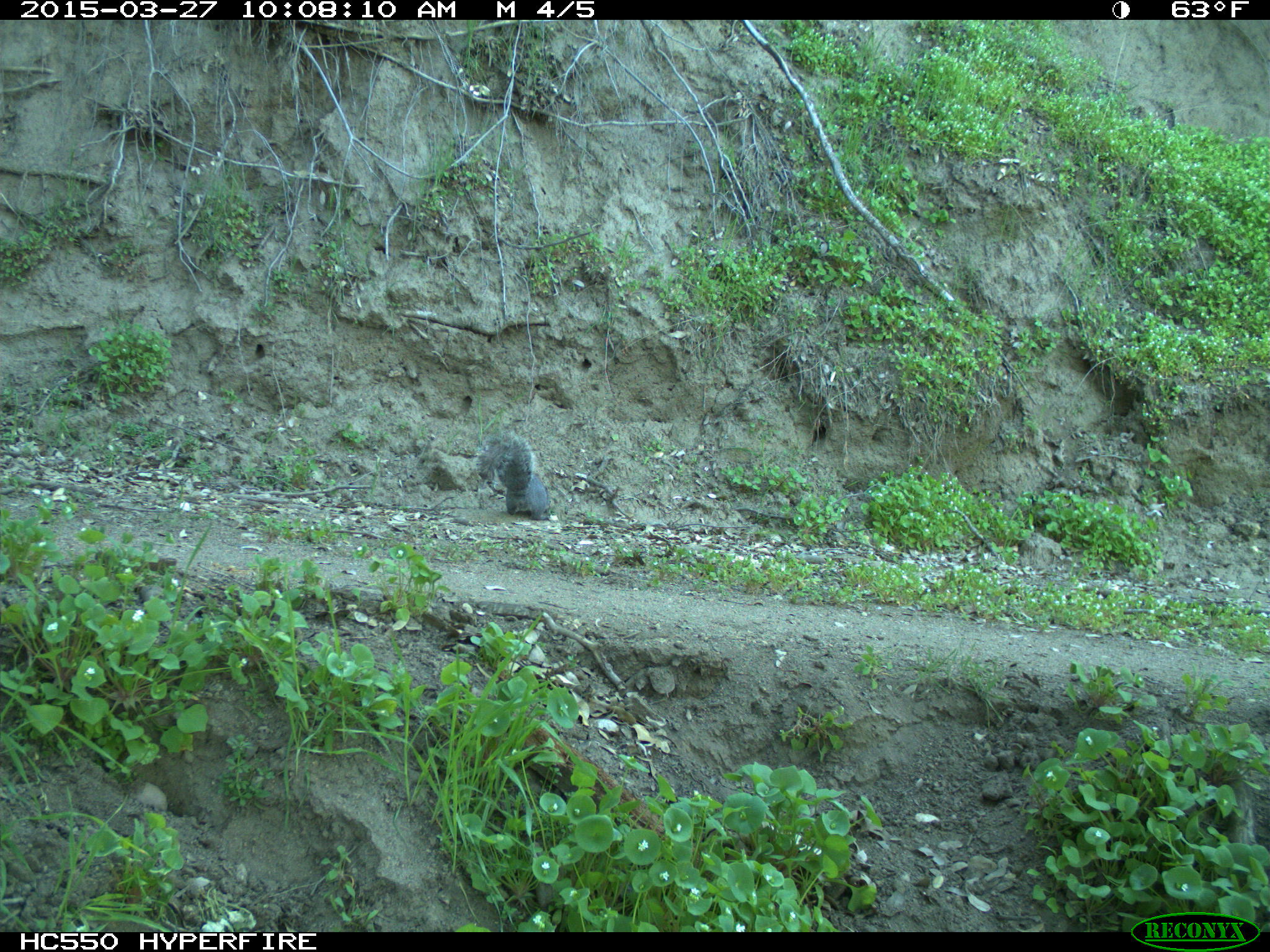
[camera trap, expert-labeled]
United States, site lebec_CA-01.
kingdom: Animalia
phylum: Chordata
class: Mammalia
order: Rodentia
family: Sciuridae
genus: Sciurus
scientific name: Sciurus carolinensis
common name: eastern gray squirrel